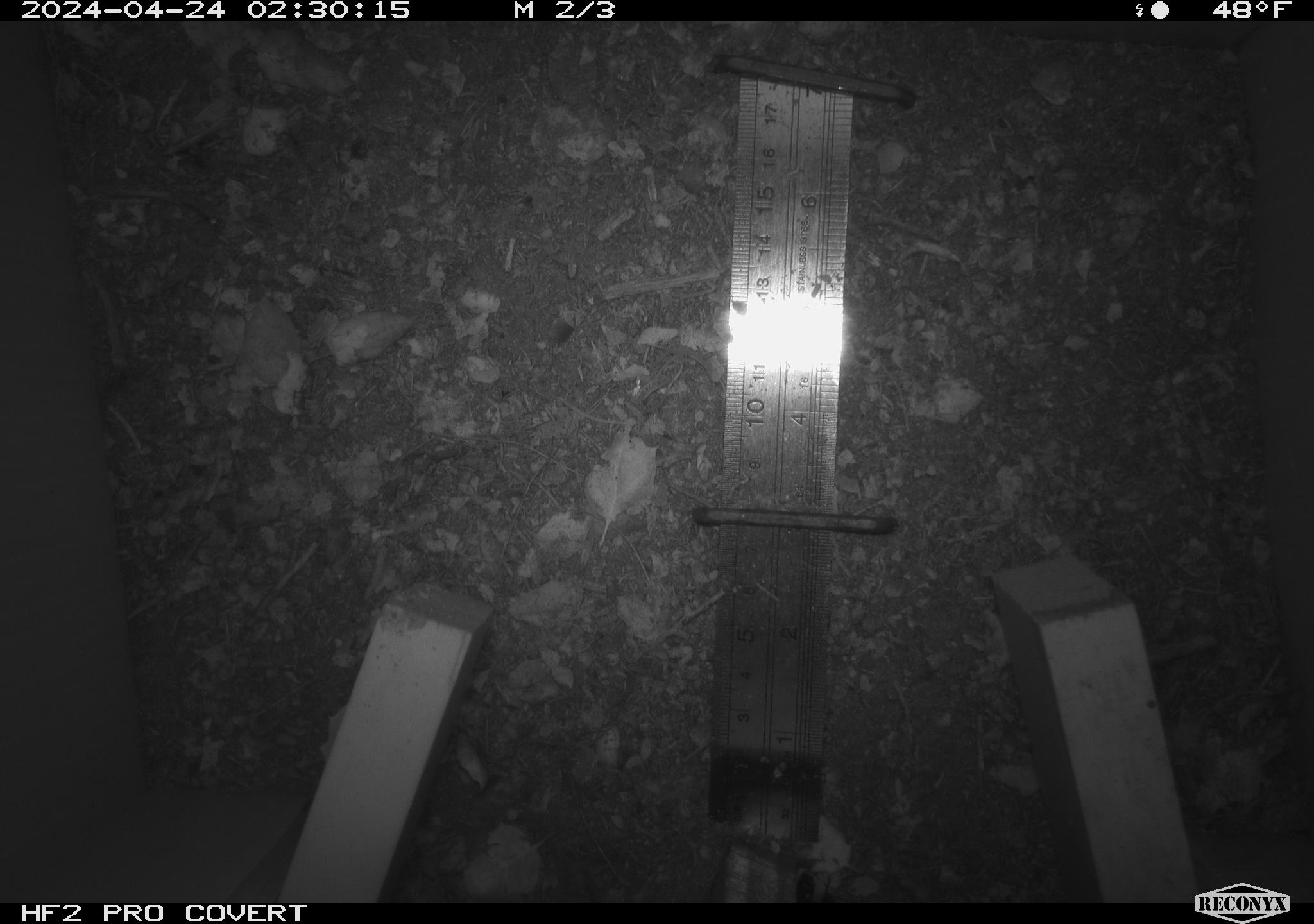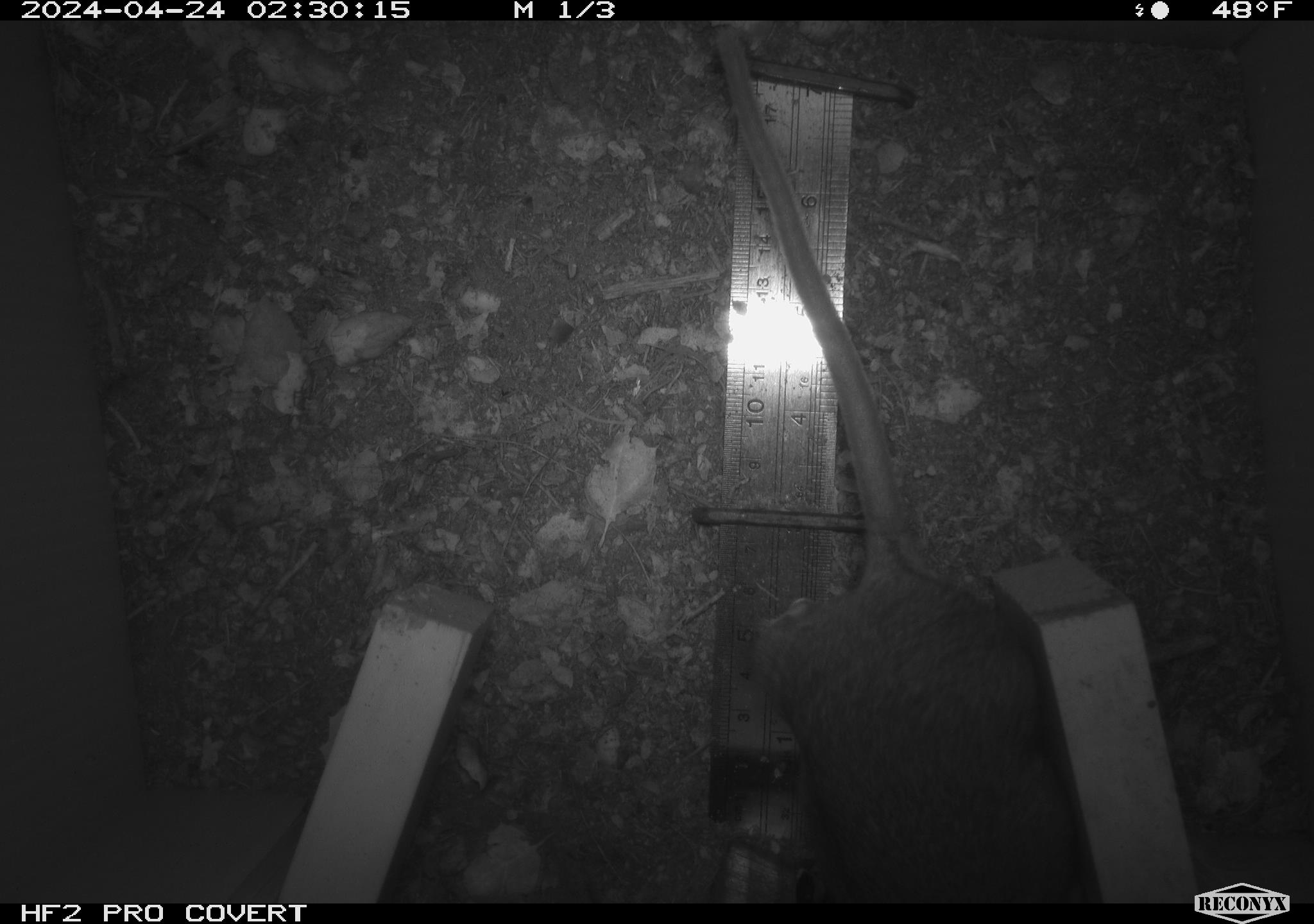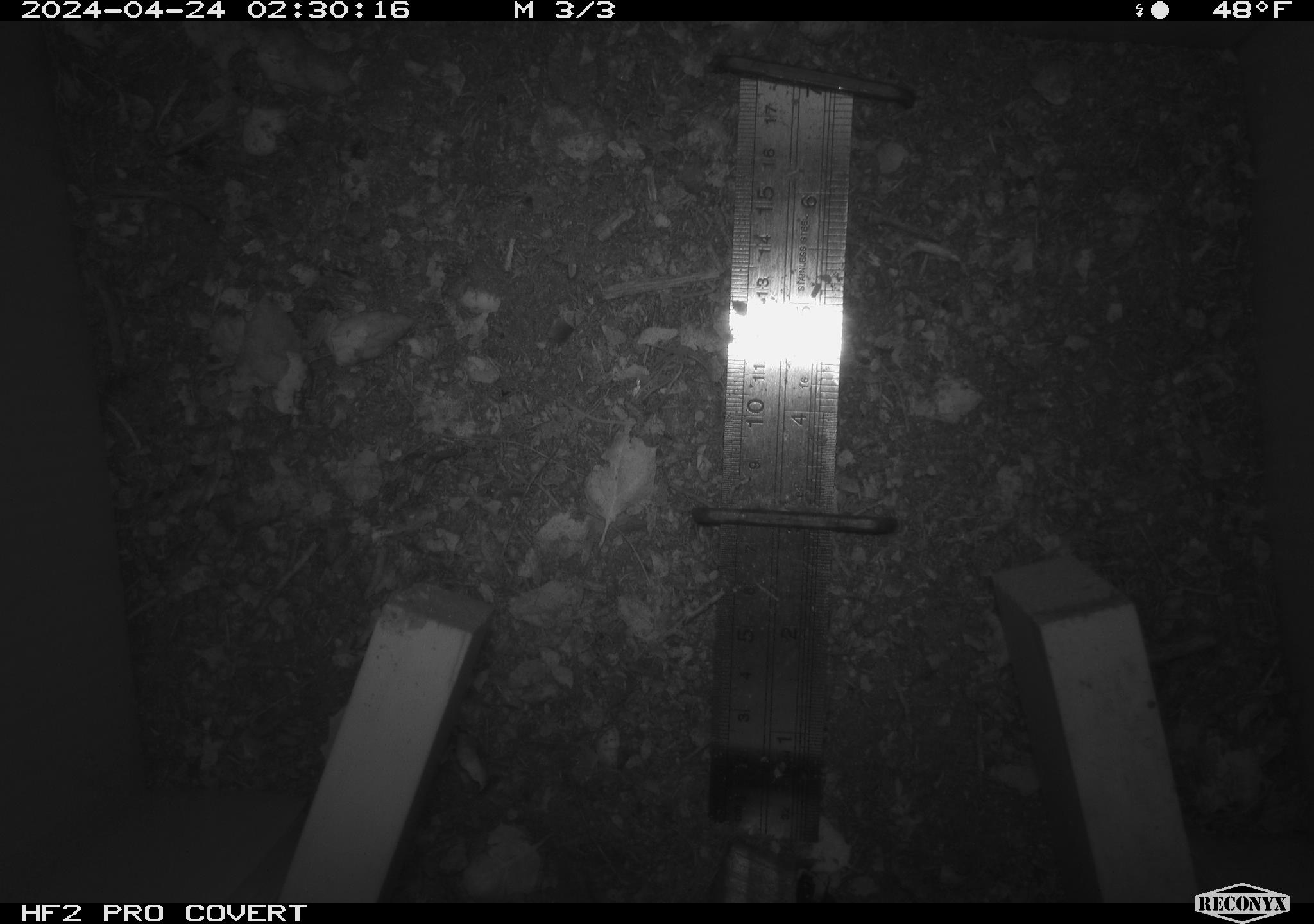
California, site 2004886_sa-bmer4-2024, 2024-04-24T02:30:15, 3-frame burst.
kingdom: Animalia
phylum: Chordata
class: Mammalia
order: Rodentia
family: Muridae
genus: Rattus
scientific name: Rattus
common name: rat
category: rattus species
Rattus species (rat) (Rattus).